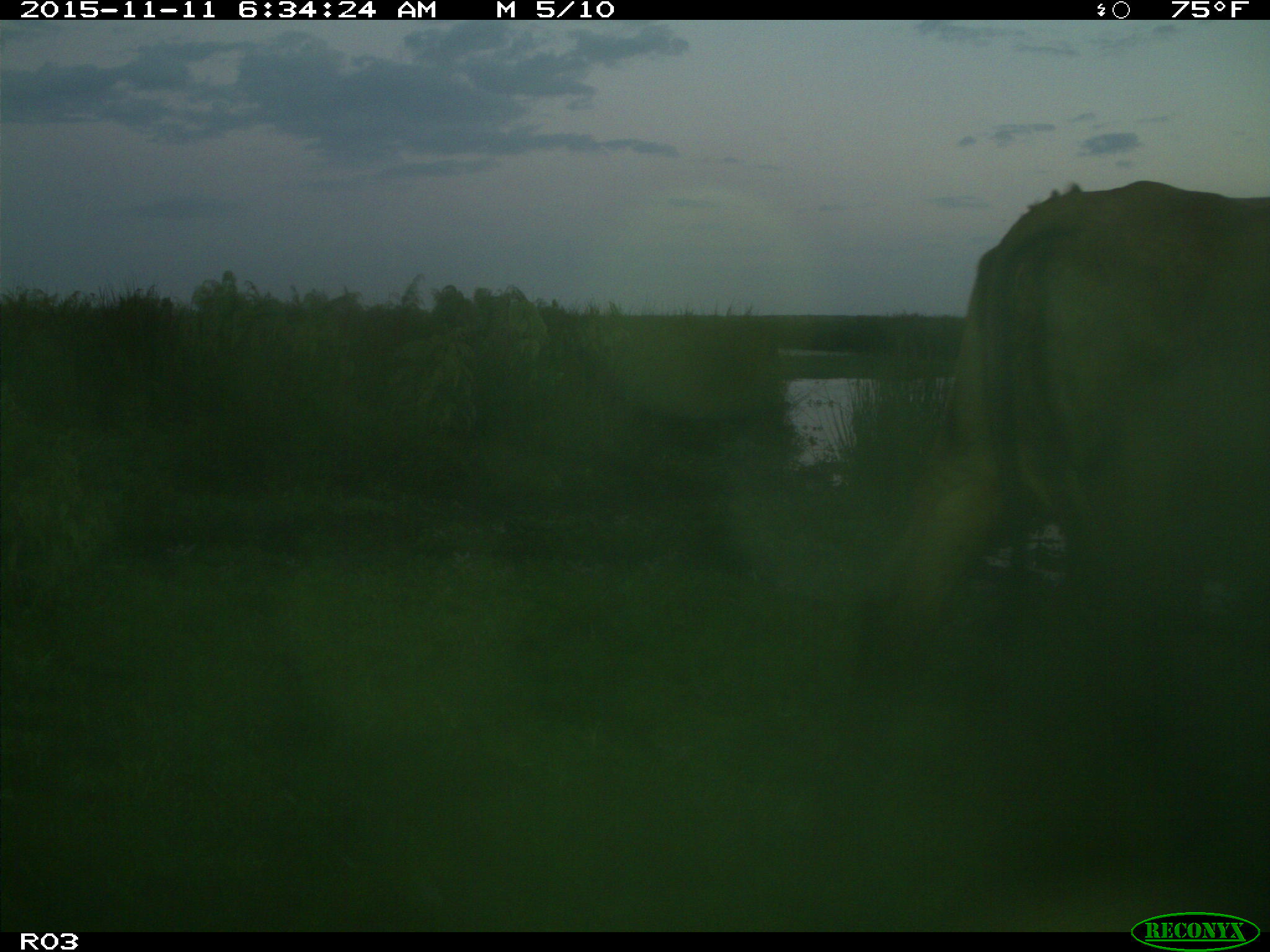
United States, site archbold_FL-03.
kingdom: Animalia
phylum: Chordata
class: Mammalia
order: Artiodactyla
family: Bovidae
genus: Bos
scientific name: Bos taurus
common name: domestic cow